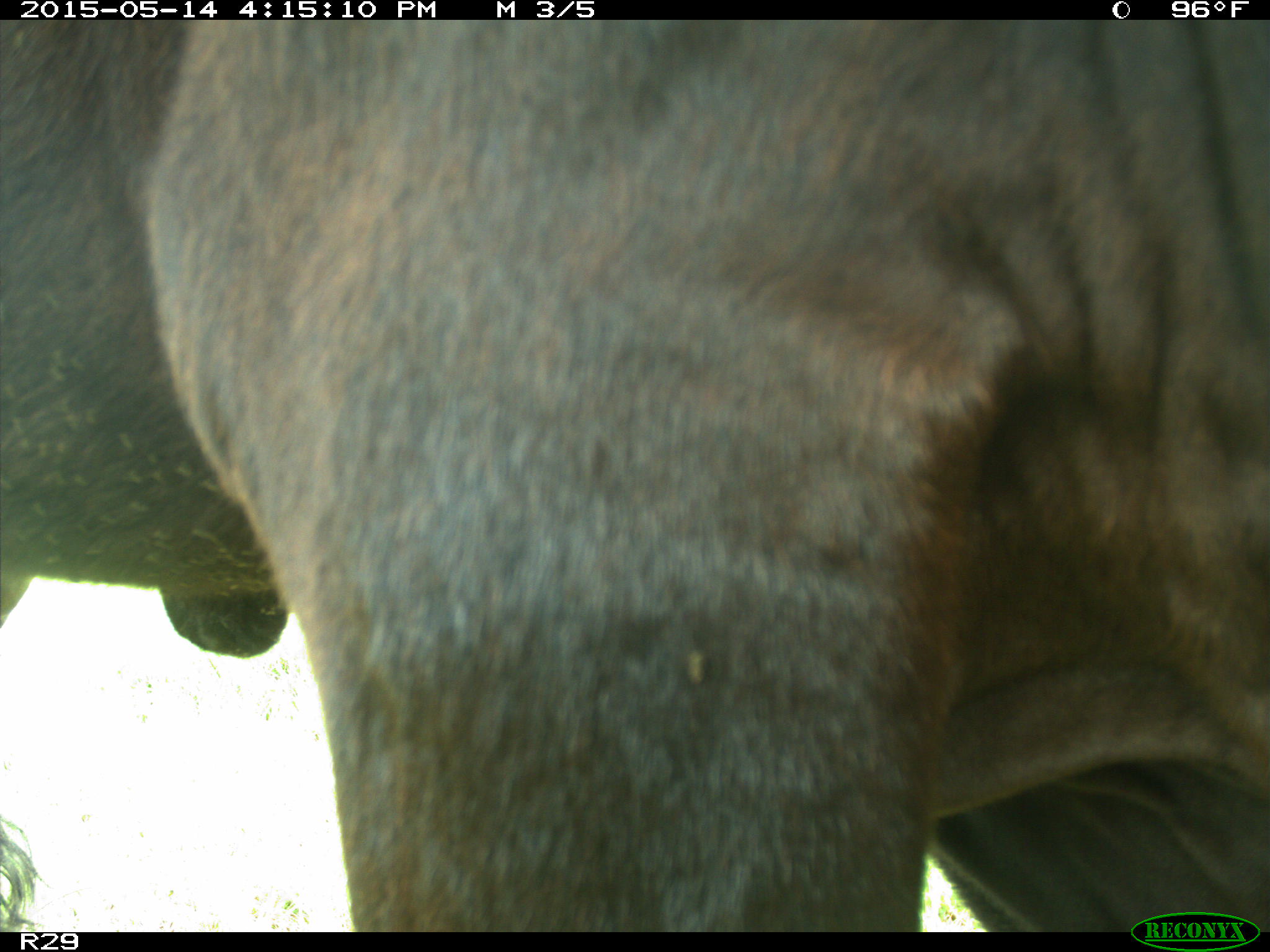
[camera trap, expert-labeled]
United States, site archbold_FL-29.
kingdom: Animalia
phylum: Chordata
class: Mammalia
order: Artiodactyla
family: Bovidae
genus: Bos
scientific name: Bos taurus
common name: domestic cow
Bos taurus (domestic cow).